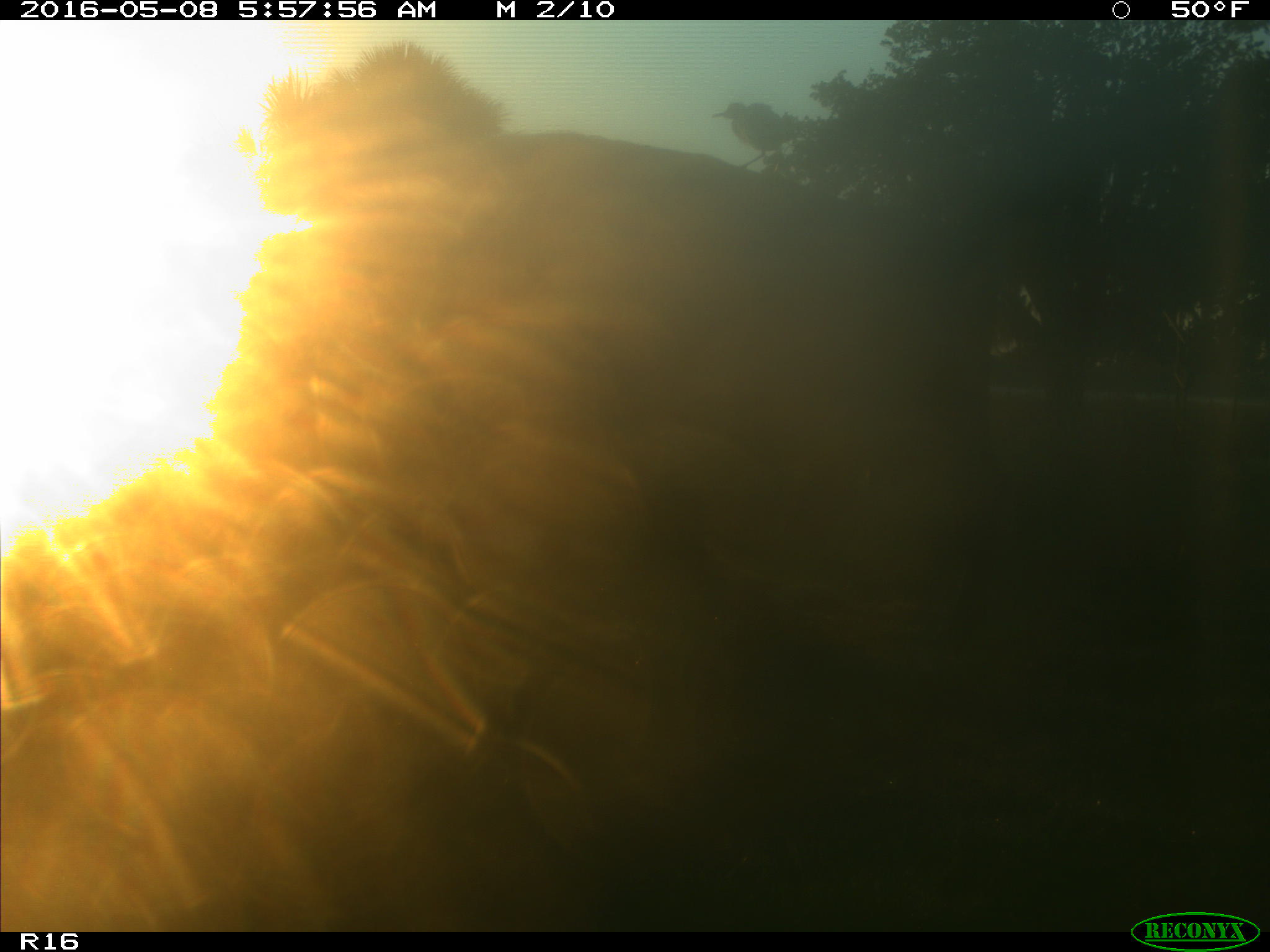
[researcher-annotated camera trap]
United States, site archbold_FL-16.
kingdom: Animalia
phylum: Chordata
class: Mammalia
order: Artiodactyla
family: Bovidae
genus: Bos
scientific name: Bos taurus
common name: domestic cow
Bos taurus (domestic cow).